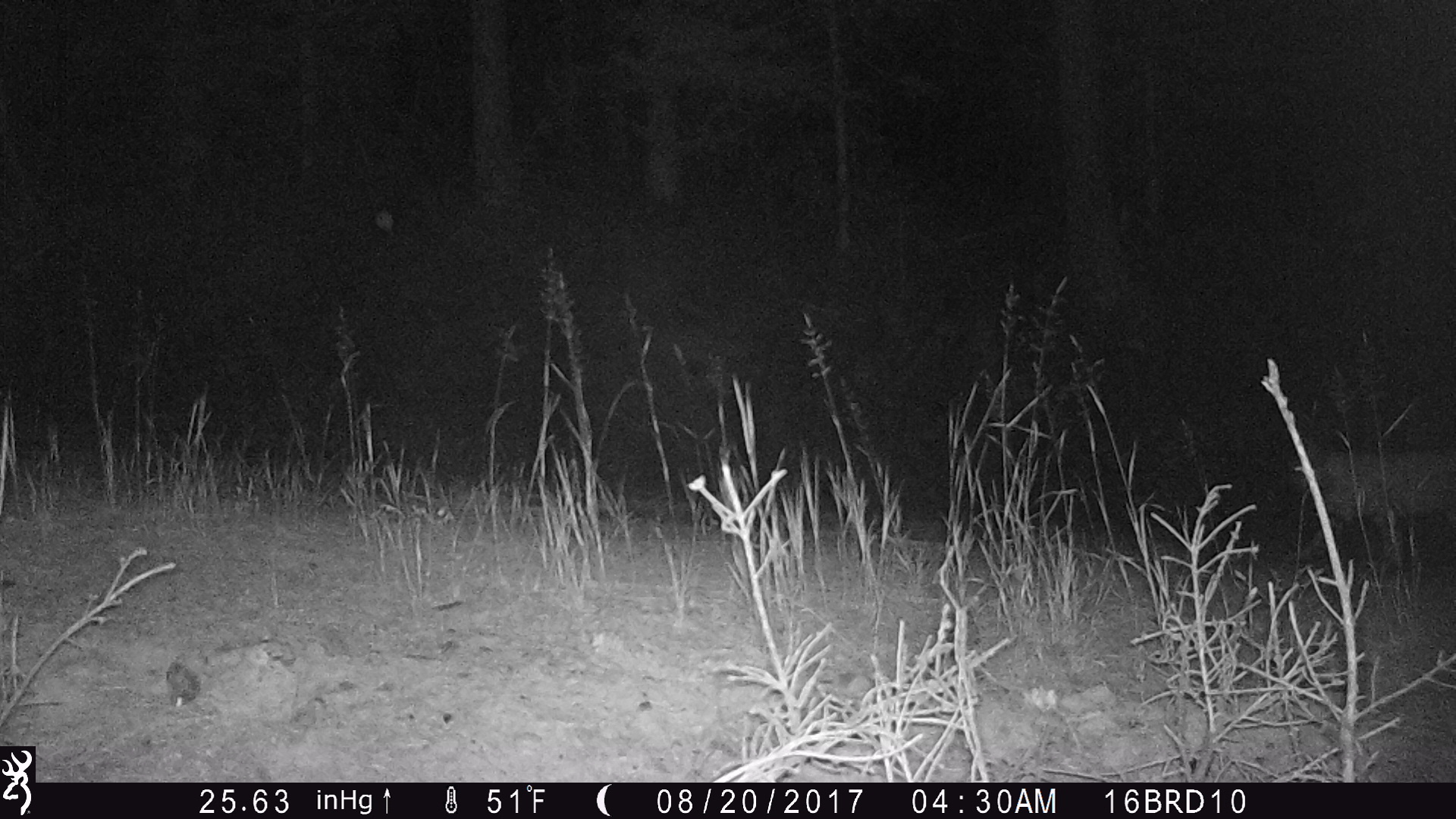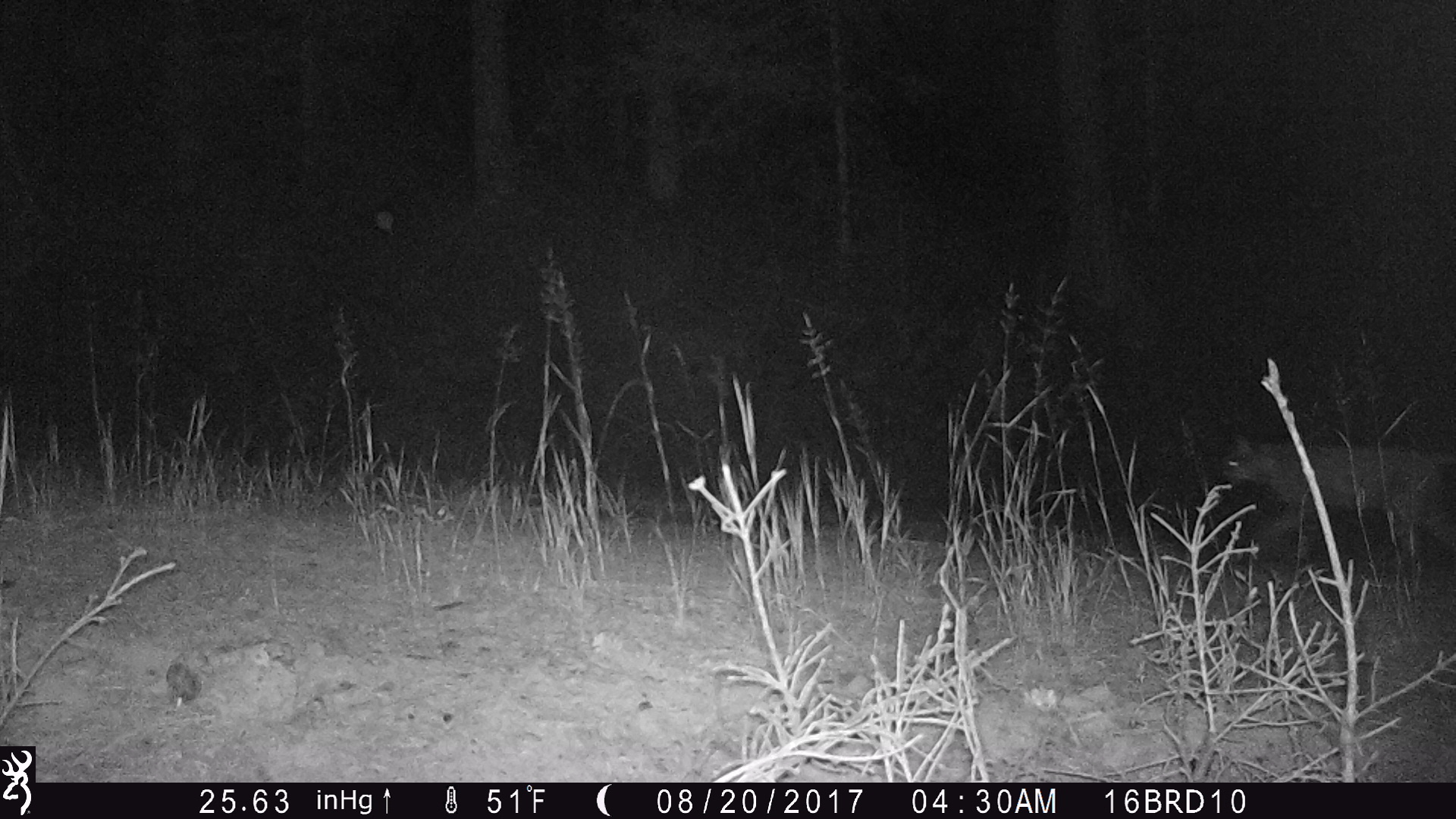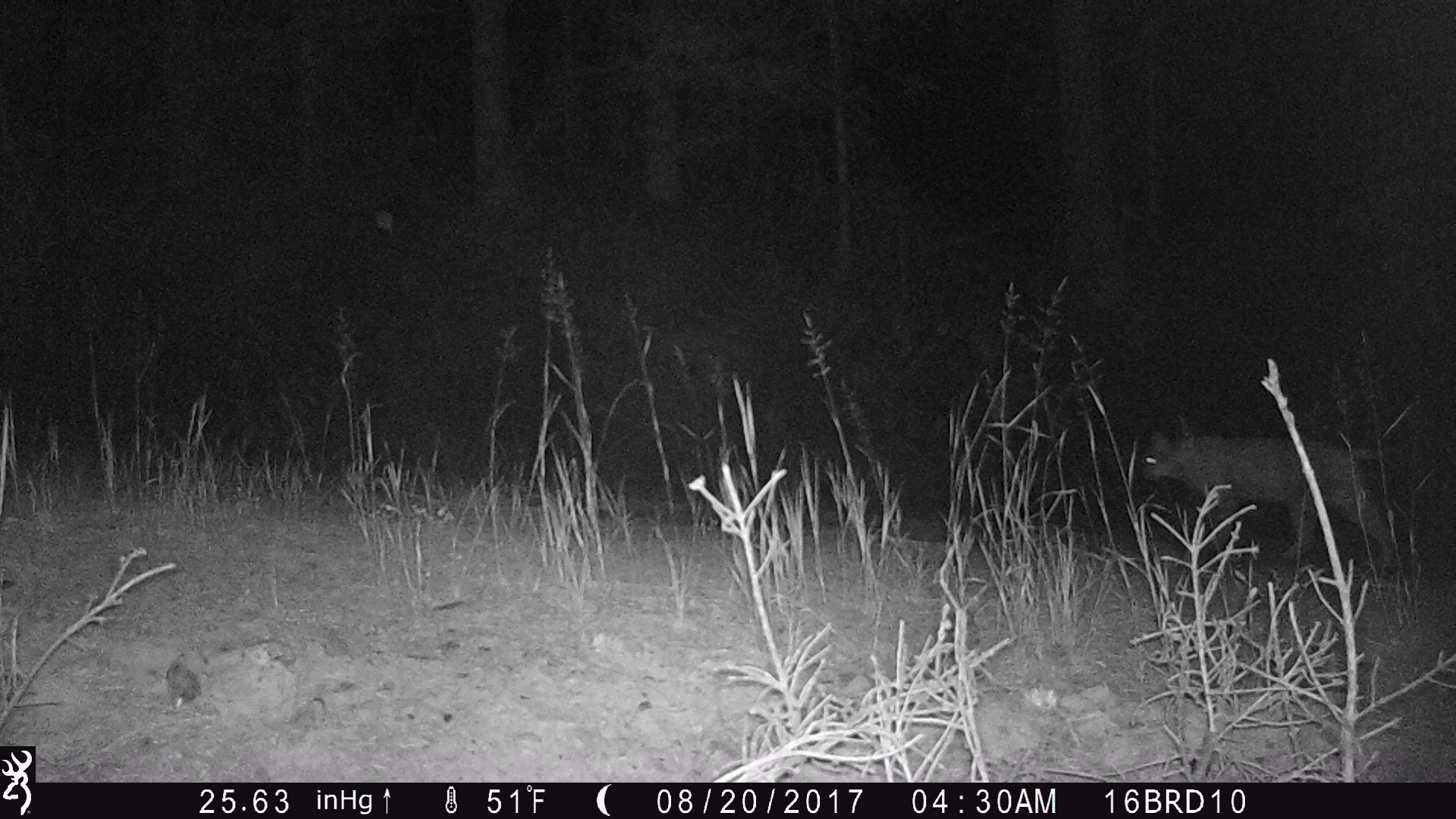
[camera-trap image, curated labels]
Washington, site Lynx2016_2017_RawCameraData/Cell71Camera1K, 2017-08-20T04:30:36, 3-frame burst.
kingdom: Animalia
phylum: Chordata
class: Mammalia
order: Carnivora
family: Felidae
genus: Lynx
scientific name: Lynx rufus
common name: bobcat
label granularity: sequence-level